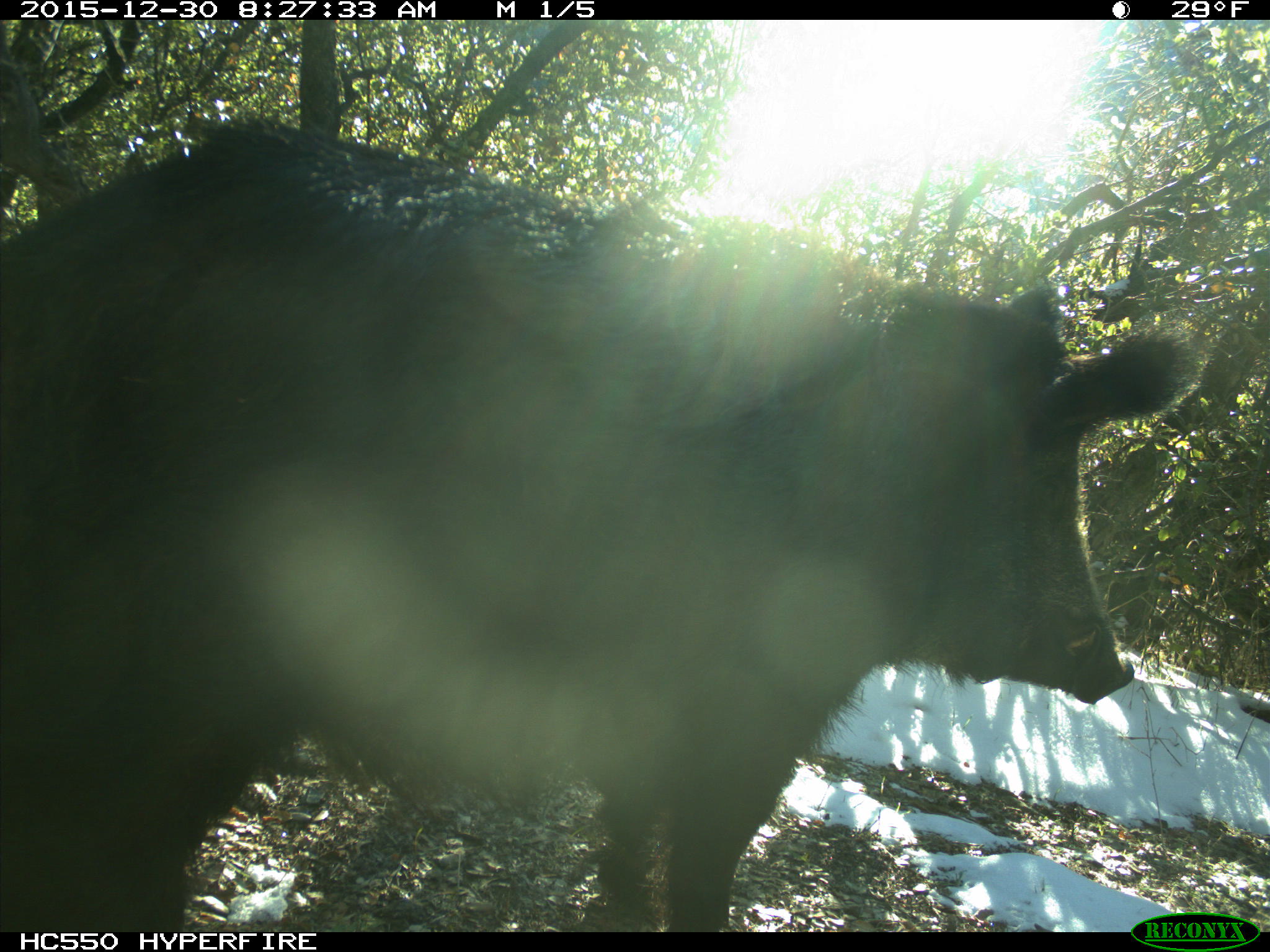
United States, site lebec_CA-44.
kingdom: Animalia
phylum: Chordata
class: Mammalia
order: Artiodactyla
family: Suidae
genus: Sus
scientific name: Sus scrofa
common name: wild boar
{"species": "Sus scrofa (wild boar)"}